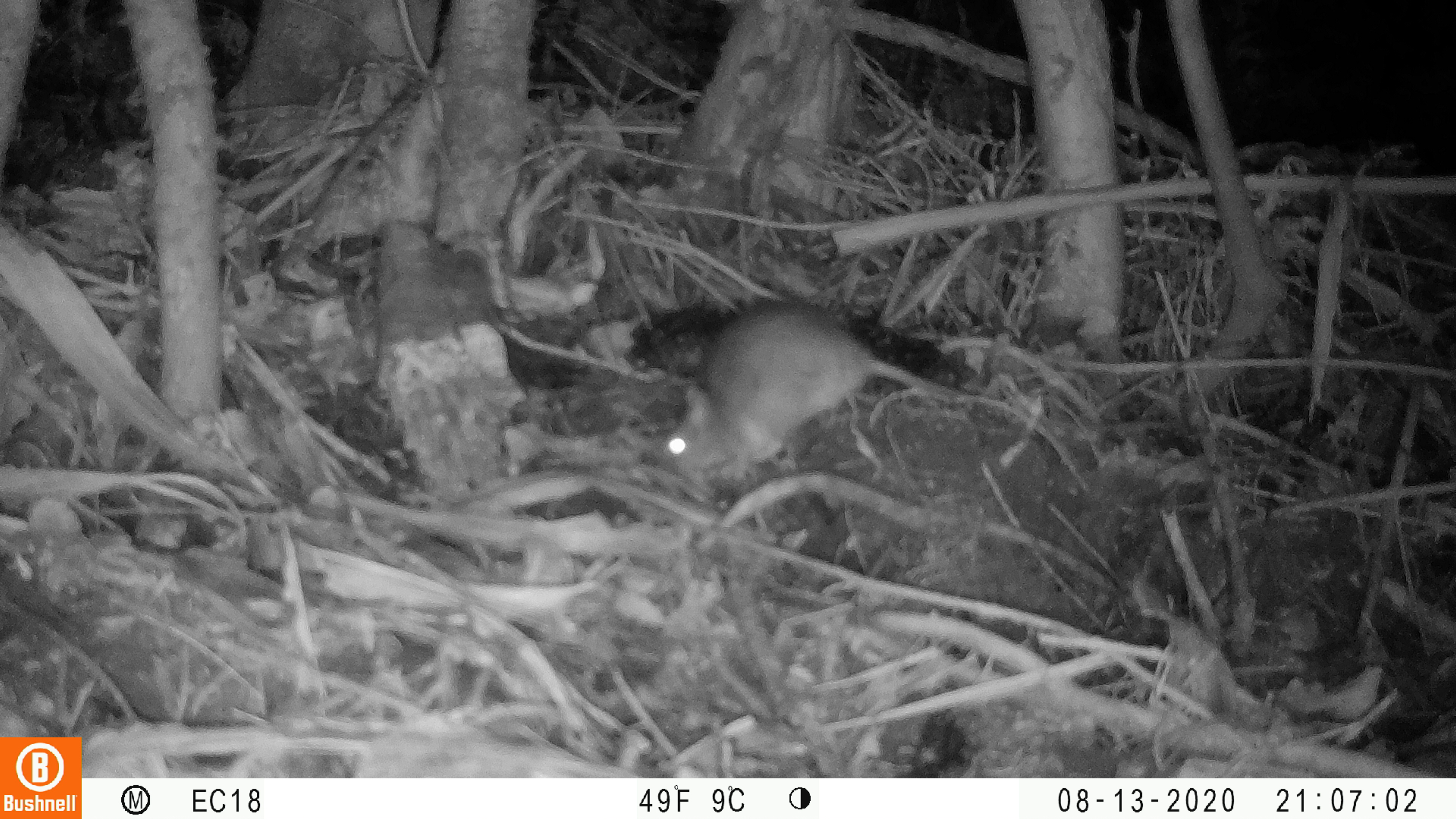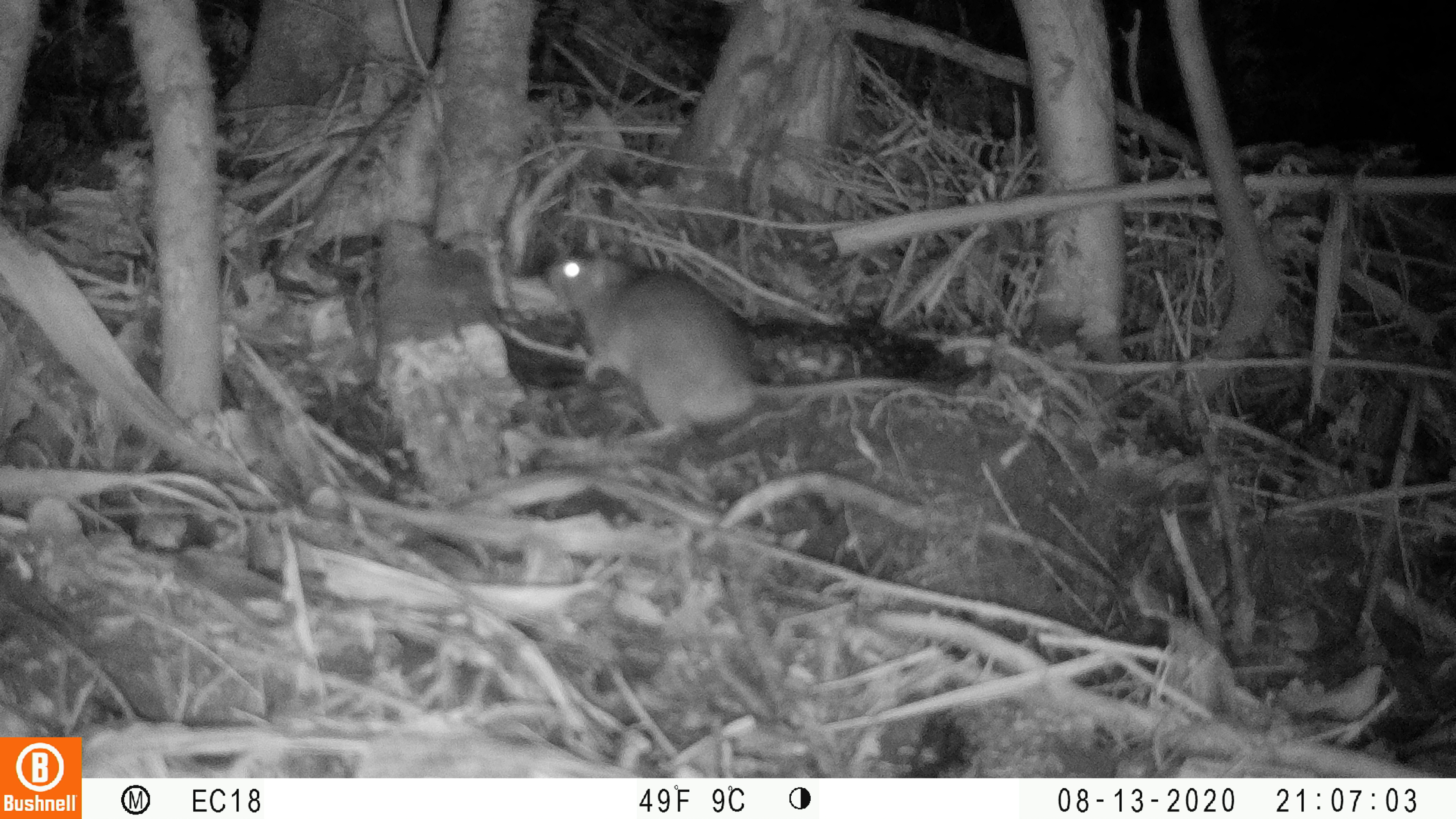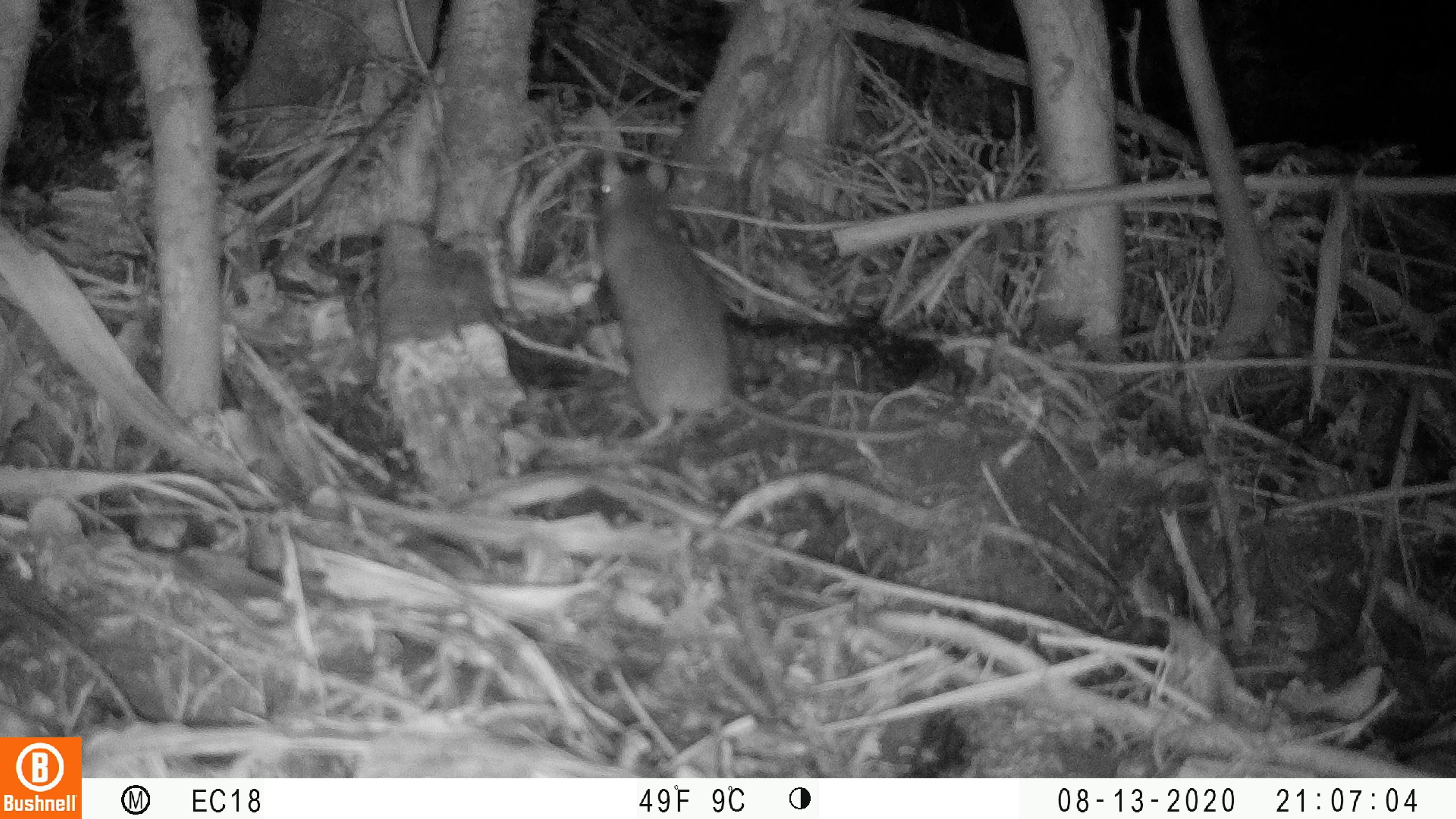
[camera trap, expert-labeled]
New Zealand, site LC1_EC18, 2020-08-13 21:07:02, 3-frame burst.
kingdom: Animalia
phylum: Chordata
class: Mammalia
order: Rodentia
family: Muridae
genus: Rattus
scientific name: Rattus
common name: rat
Rat (Rattus).